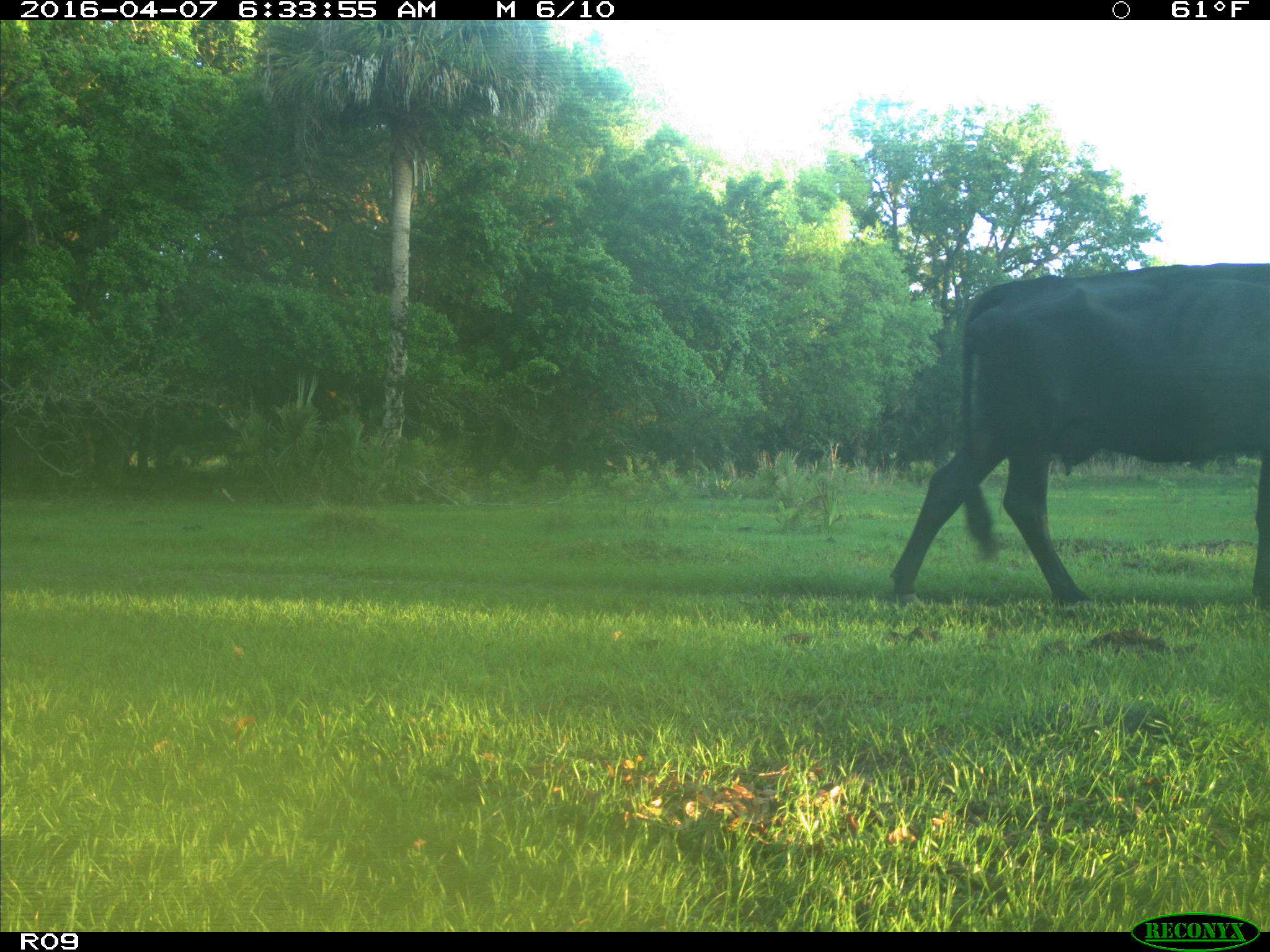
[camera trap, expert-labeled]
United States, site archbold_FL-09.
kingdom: Animalia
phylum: Chordata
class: Mammalia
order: Artiodactyla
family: Bovidae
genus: Bos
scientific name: Bos taurus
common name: domestic cow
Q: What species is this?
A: Bos taurus (domestic cow).